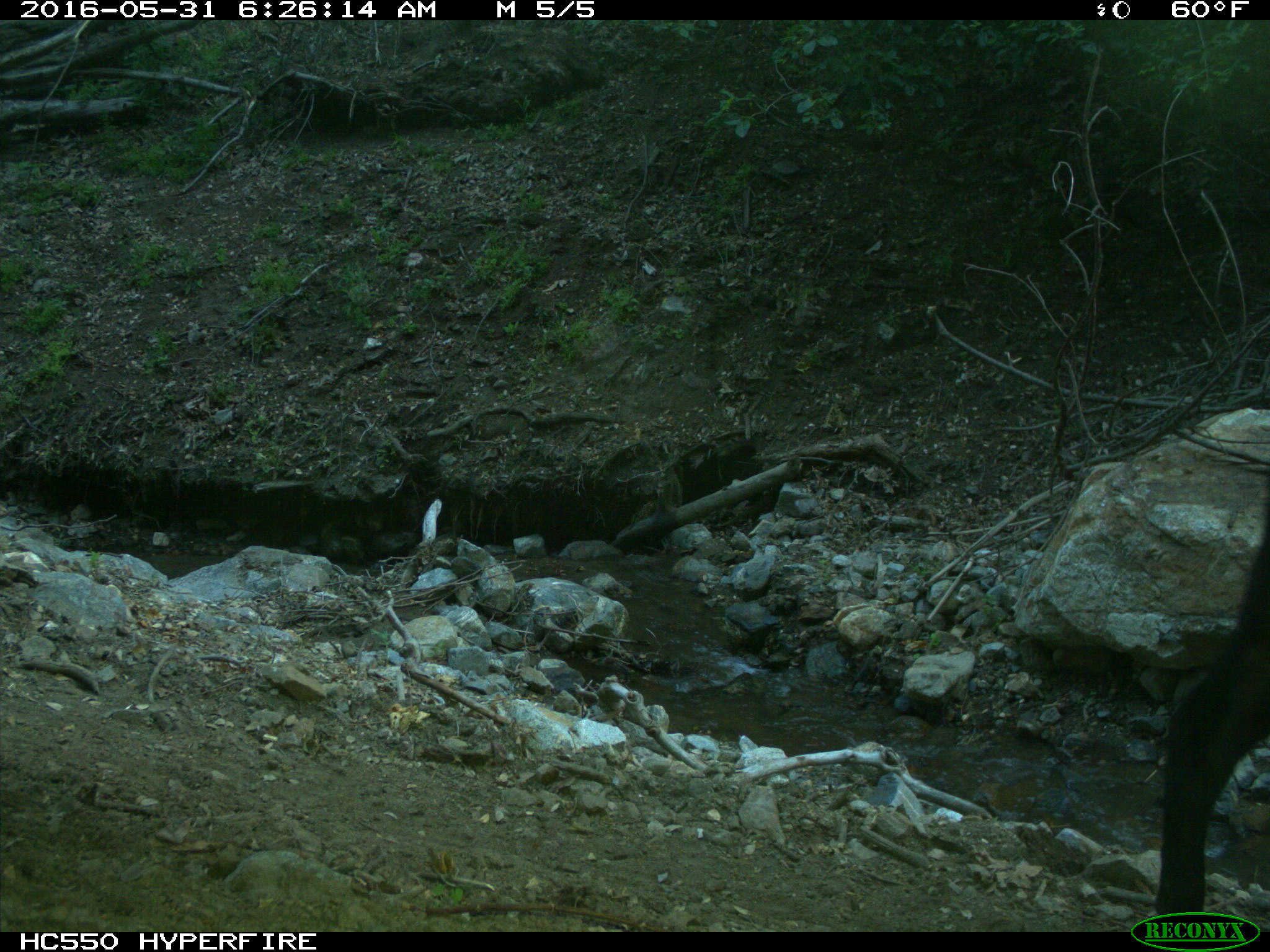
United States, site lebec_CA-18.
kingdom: Animalia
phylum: Chordata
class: Mammalia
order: Artiodactyla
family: Bovidae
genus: Bos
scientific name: Bos taurus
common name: domestic cow